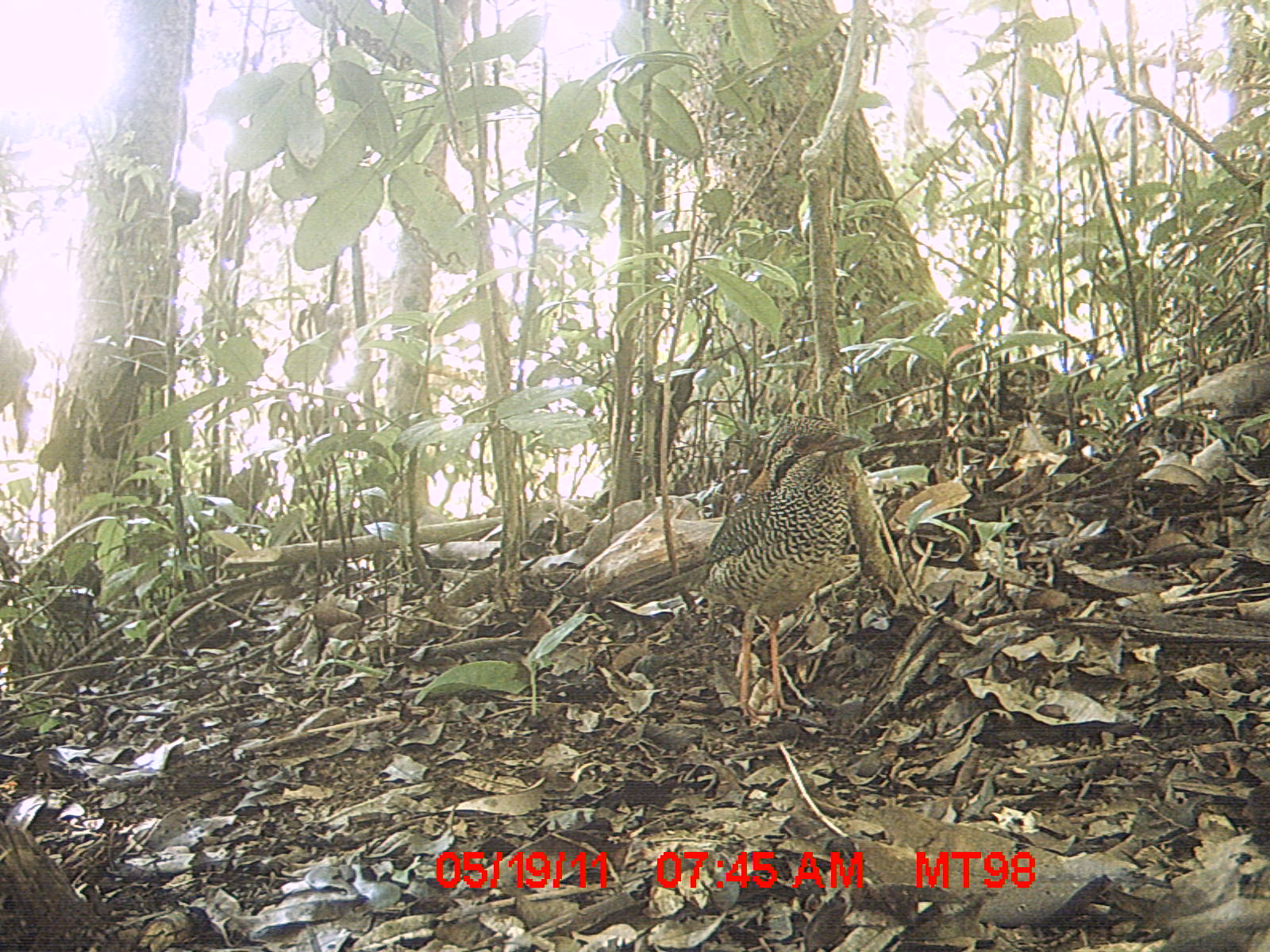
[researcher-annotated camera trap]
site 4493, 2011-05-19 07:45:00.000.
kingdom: Animalia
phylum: Chordata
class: Aves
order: Coraciiformes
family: Brachypteraciidae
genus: Brachypteracias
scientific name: Brachypteracias squamiger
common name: scaly ground roller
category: geobiastes squamiger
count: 1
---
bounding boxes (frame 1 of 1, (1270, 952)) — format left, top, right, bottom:
geobiastes squamiger: 630, 416, 867, 723